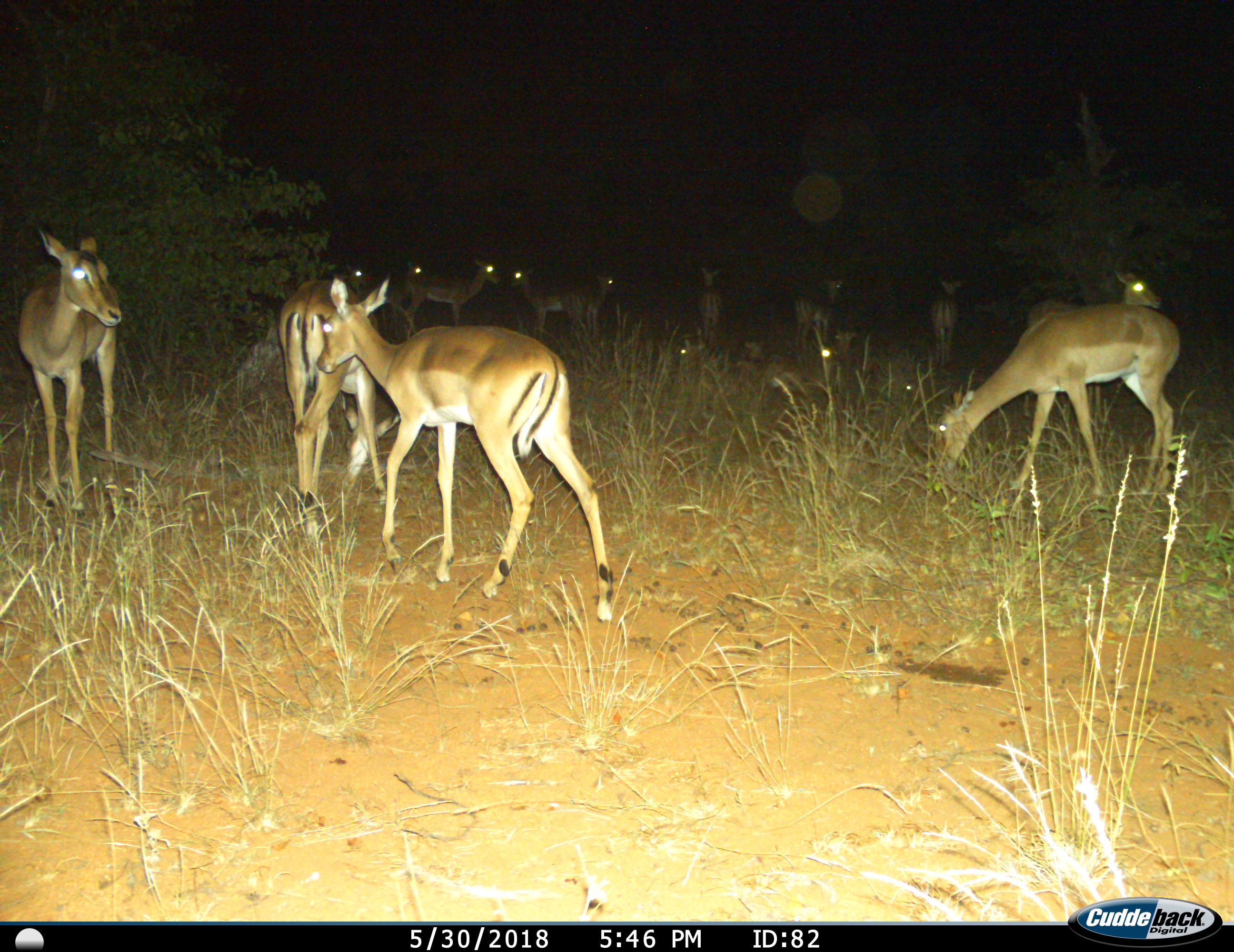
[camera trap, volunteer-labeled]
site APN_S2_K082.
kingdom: Animalia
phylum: Chordata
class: Mammalia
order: Artiodactyla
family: Bovidae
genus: Aepyceros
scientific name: Aepyceros melampus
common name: impala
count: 11-50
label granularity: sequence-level